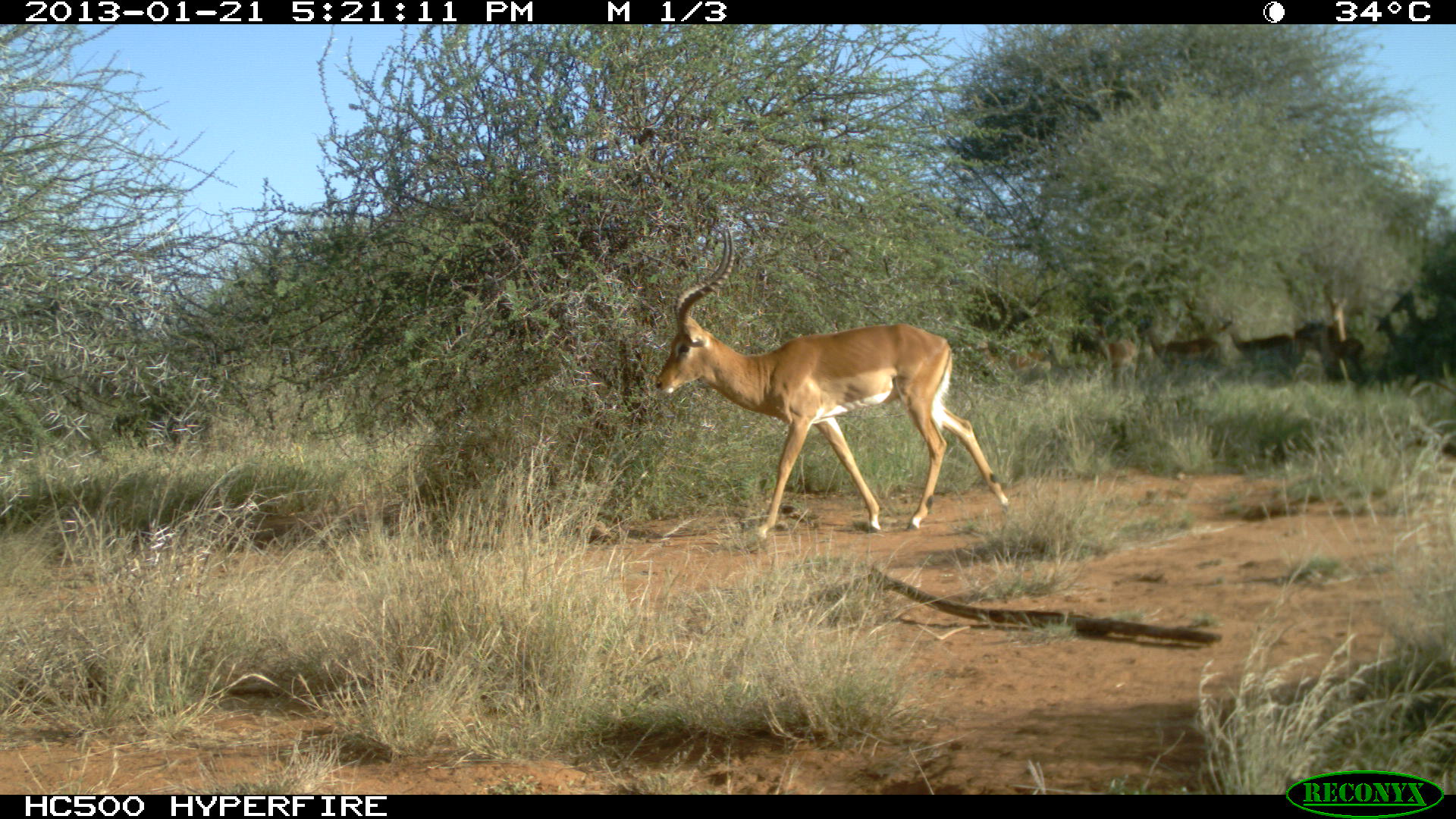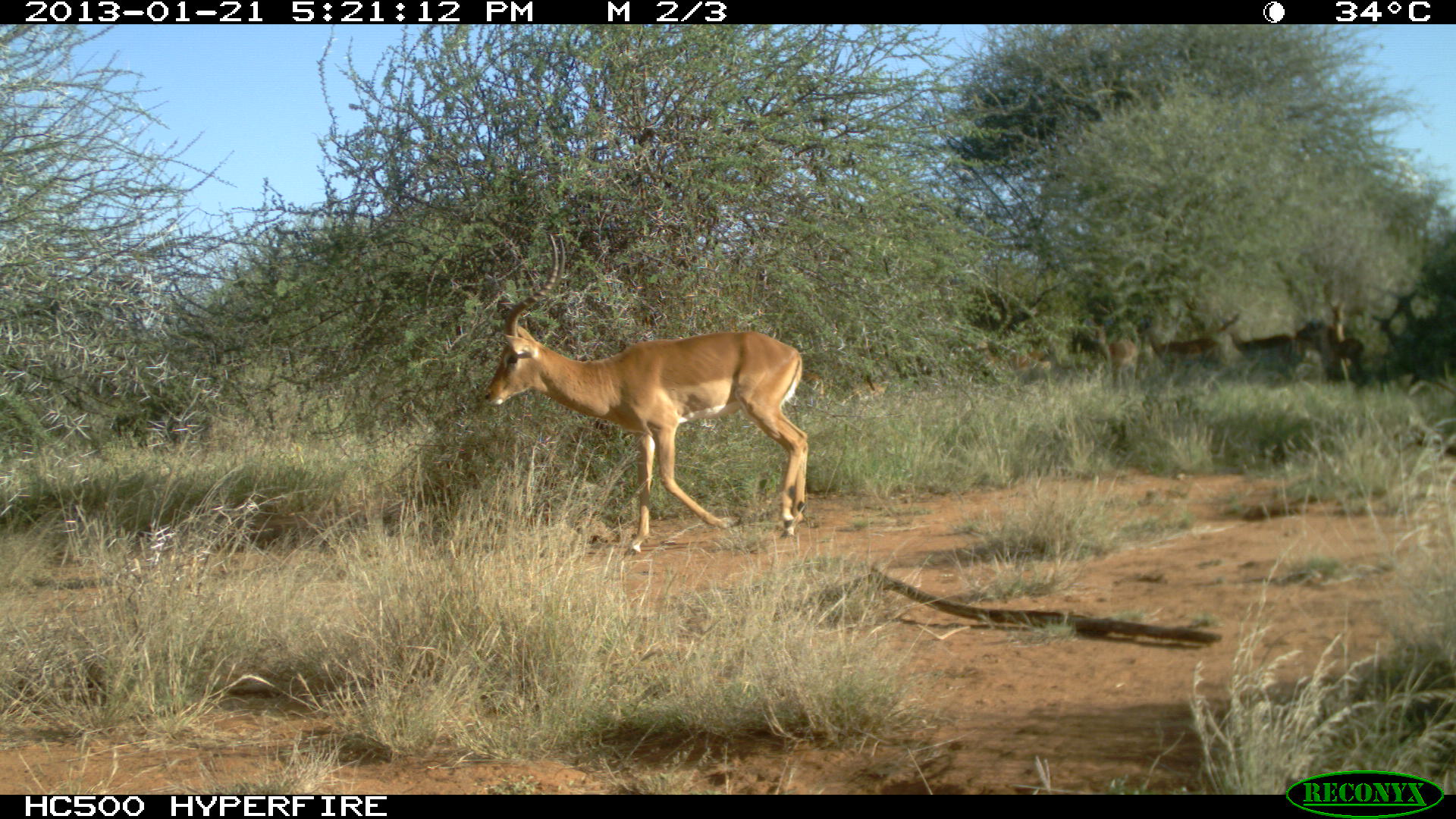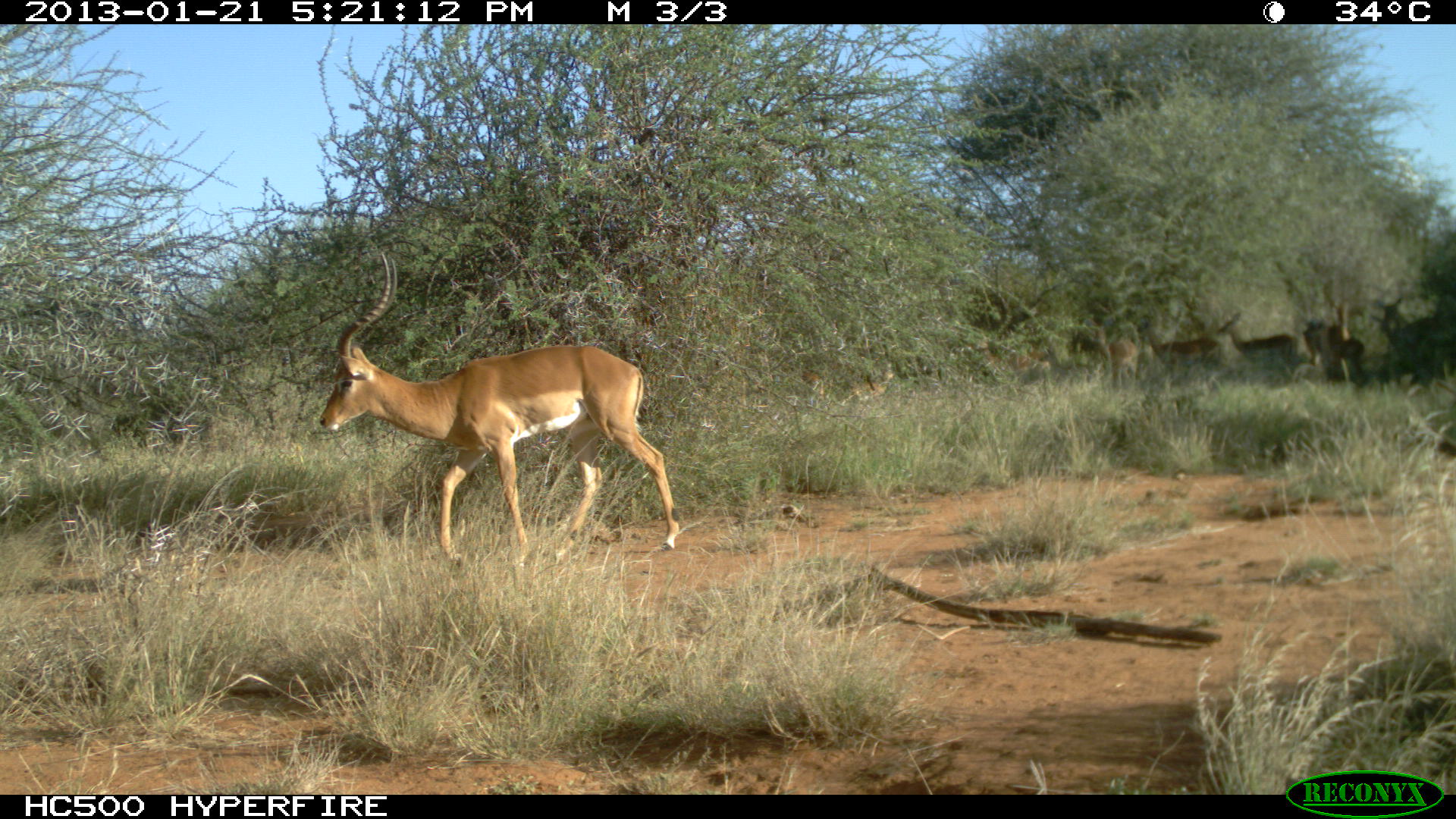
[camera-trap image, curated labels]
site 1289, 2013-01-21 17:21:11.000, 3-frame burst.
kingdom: Animalia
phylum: Chordata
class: Mammalia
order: Artiodactyla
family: Bovidae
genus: Aepyceros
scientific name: Aepyceros melampus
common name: impala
Aepyceros melampus (impala), count 9.